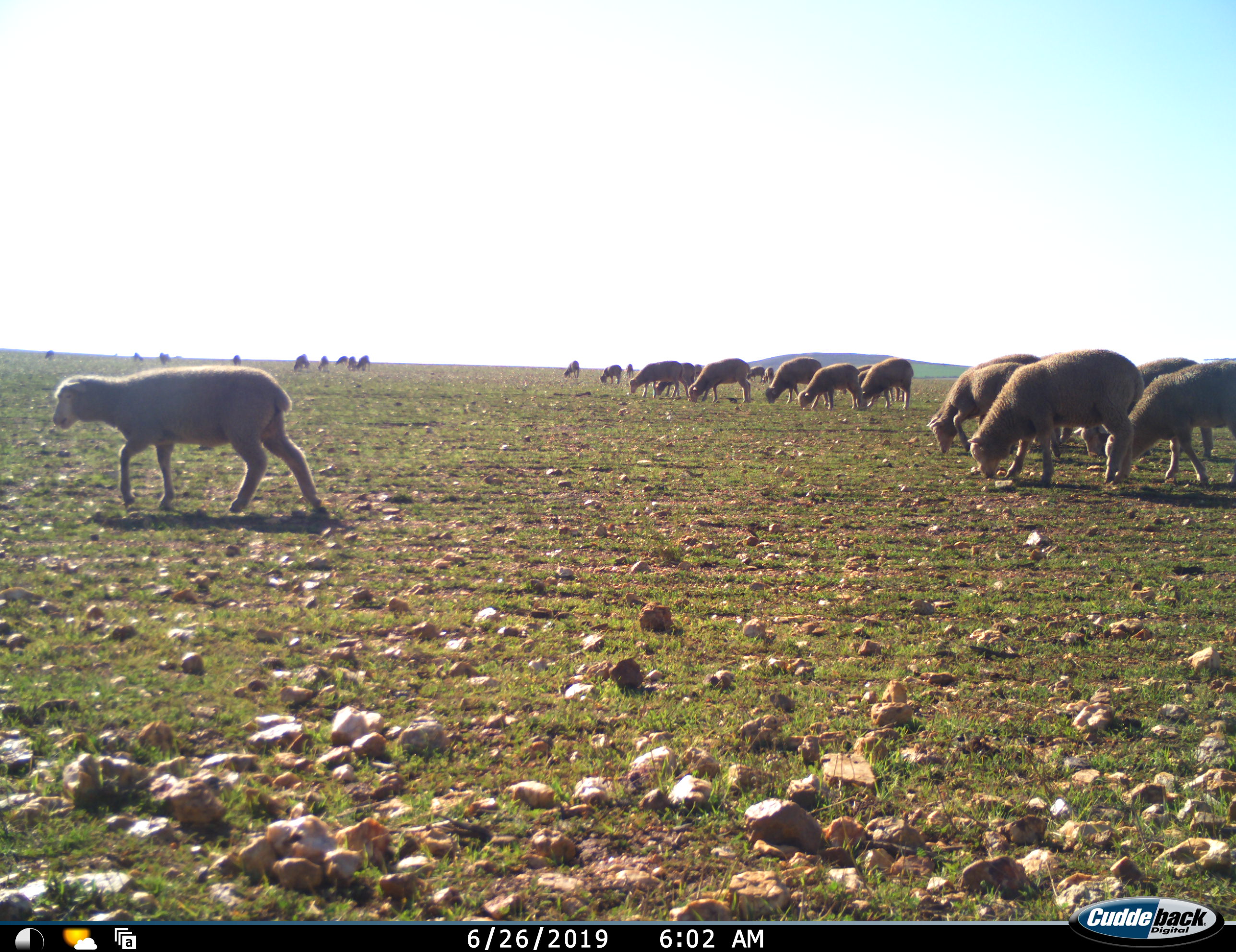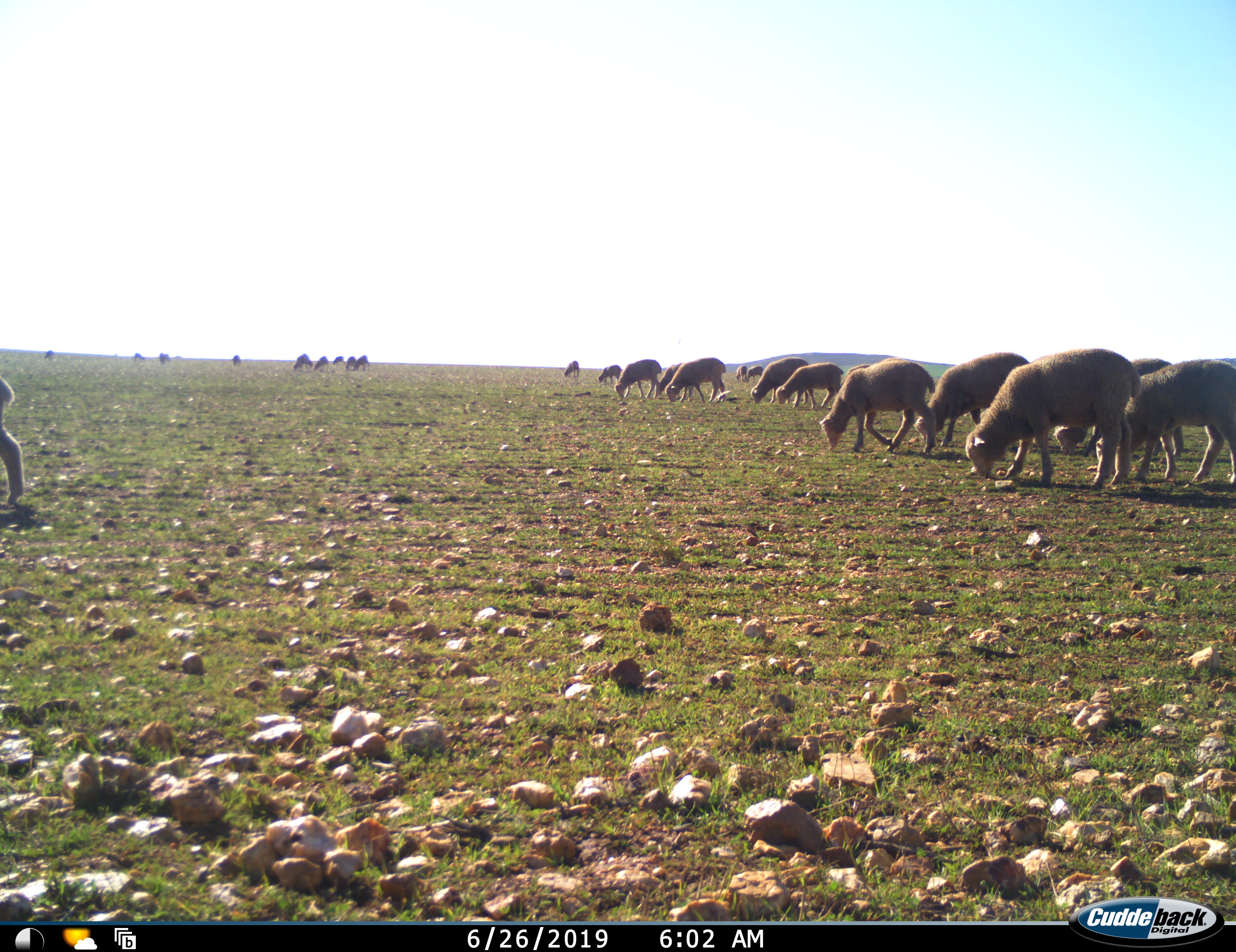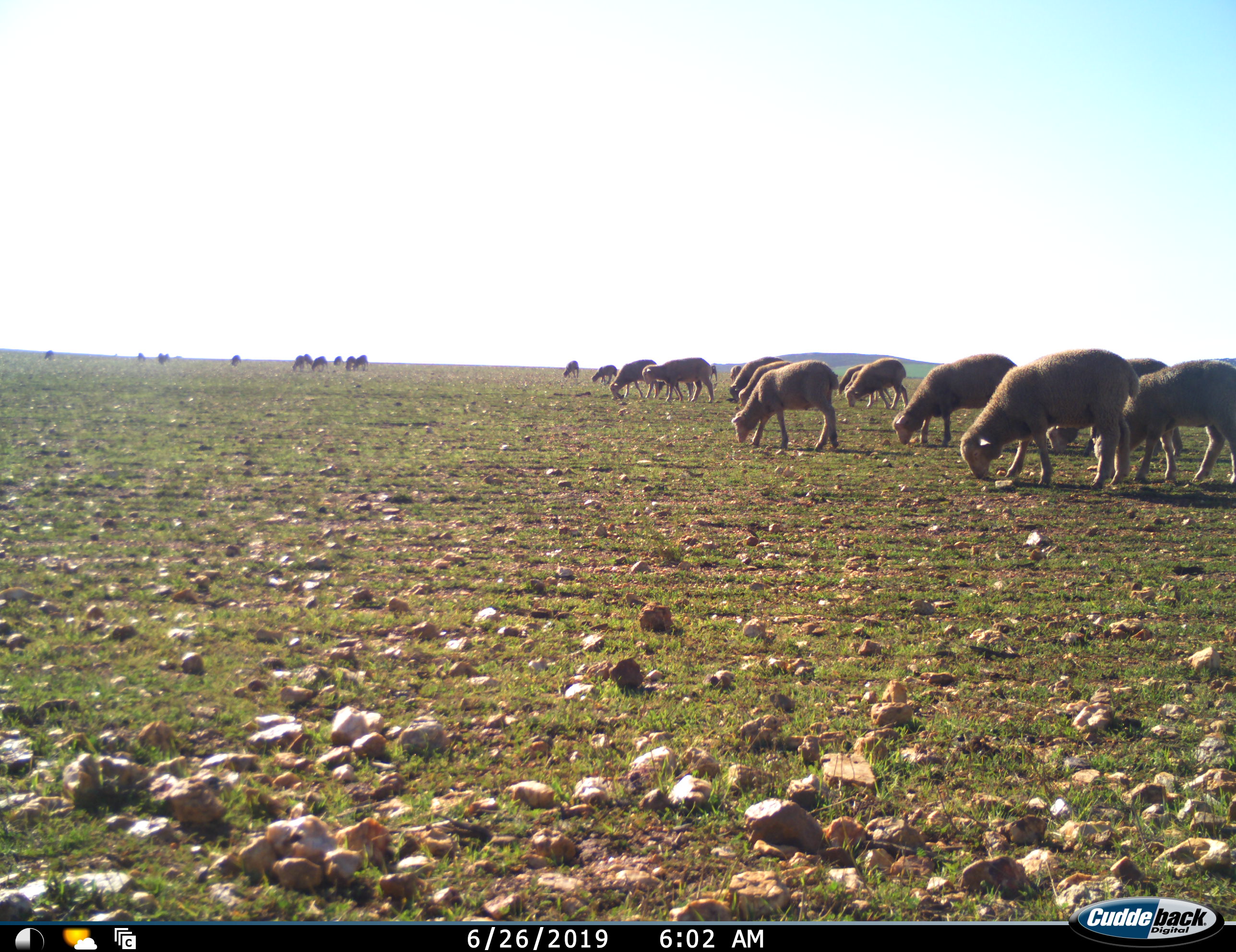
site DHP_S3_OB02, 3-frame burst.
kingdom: Animalia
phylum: Chordata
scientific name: Vertebrata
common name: domestic animal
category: domesticanimal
Domesticanimal (domestic animal) (Vertebrata), count 11-50. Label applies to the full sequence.